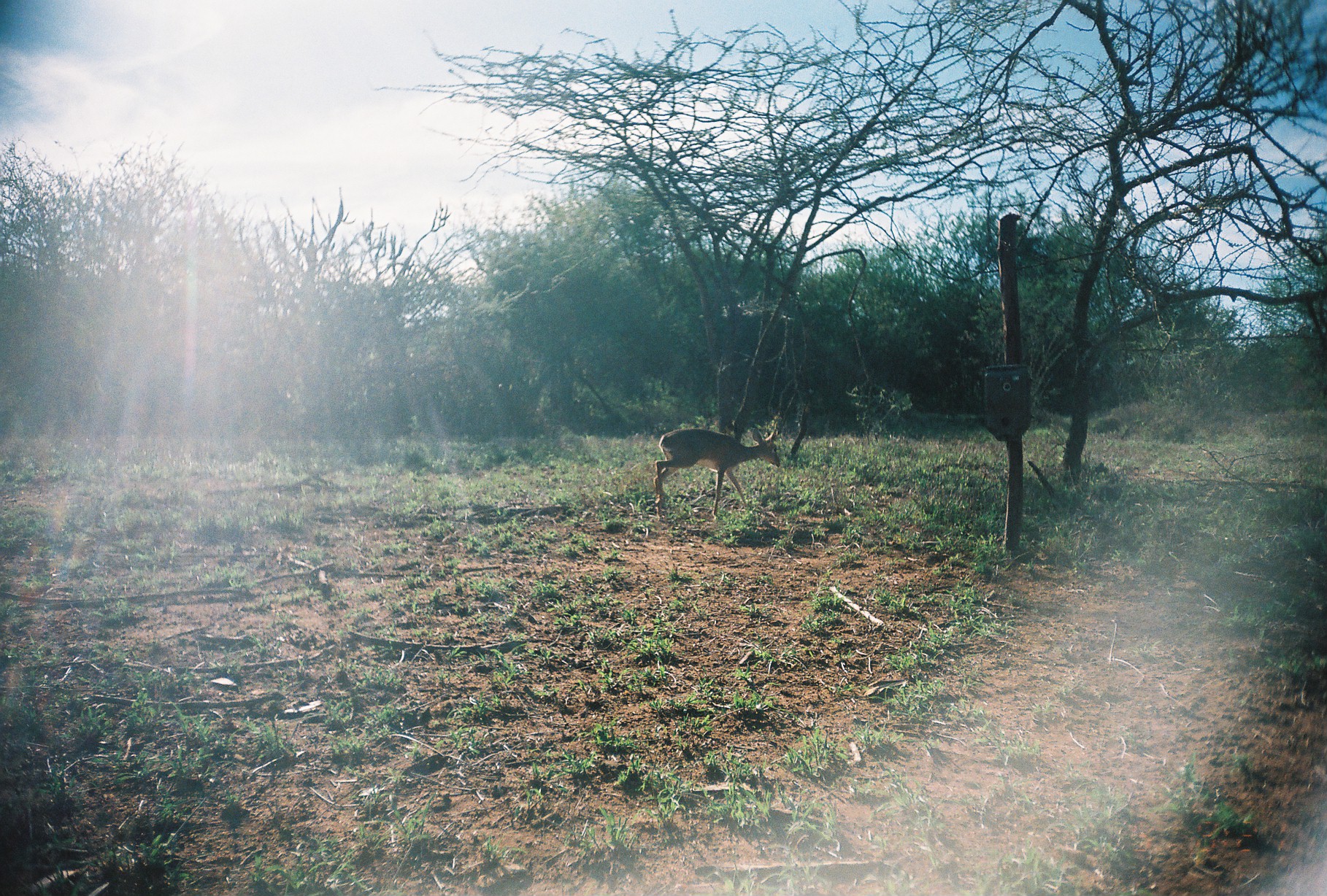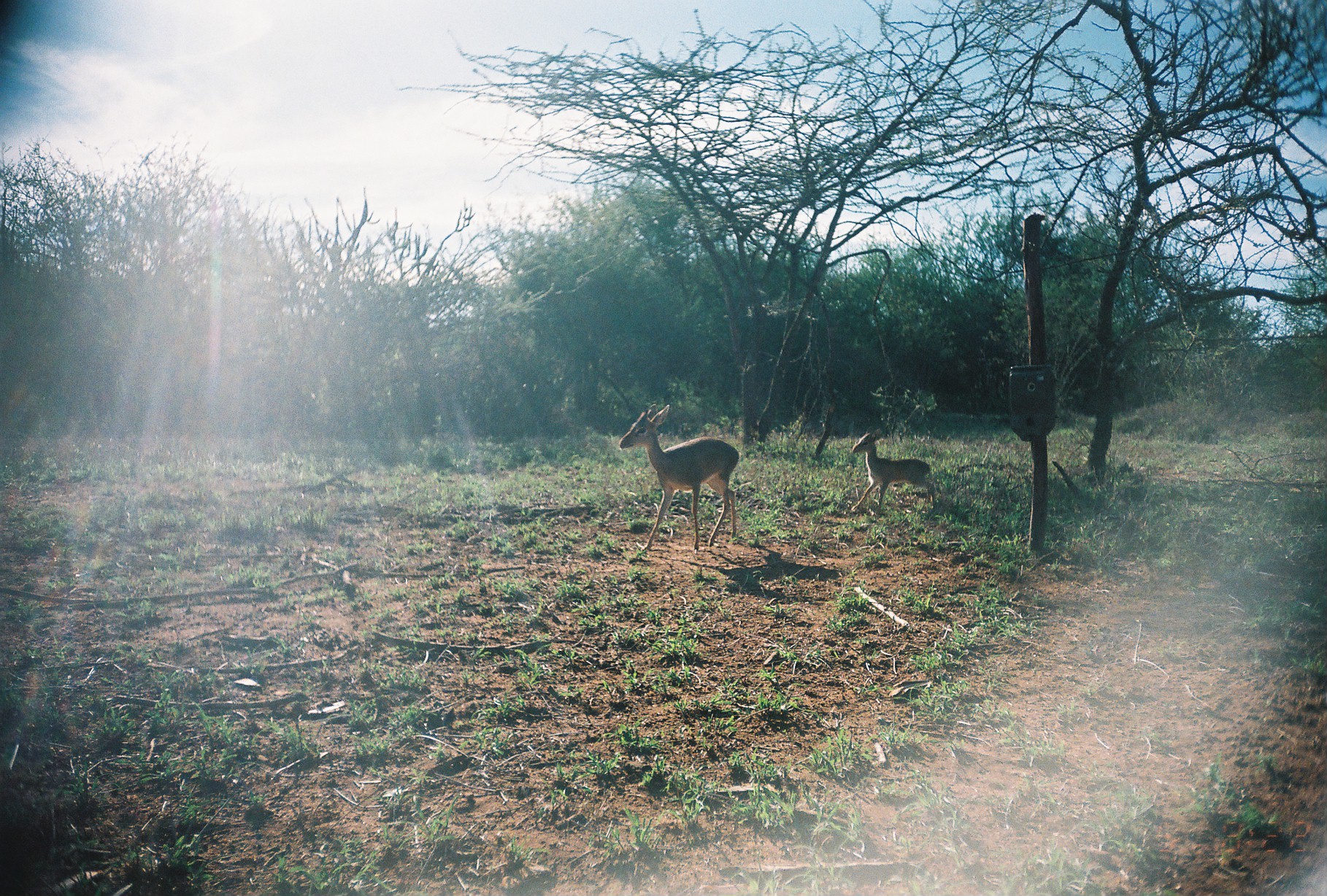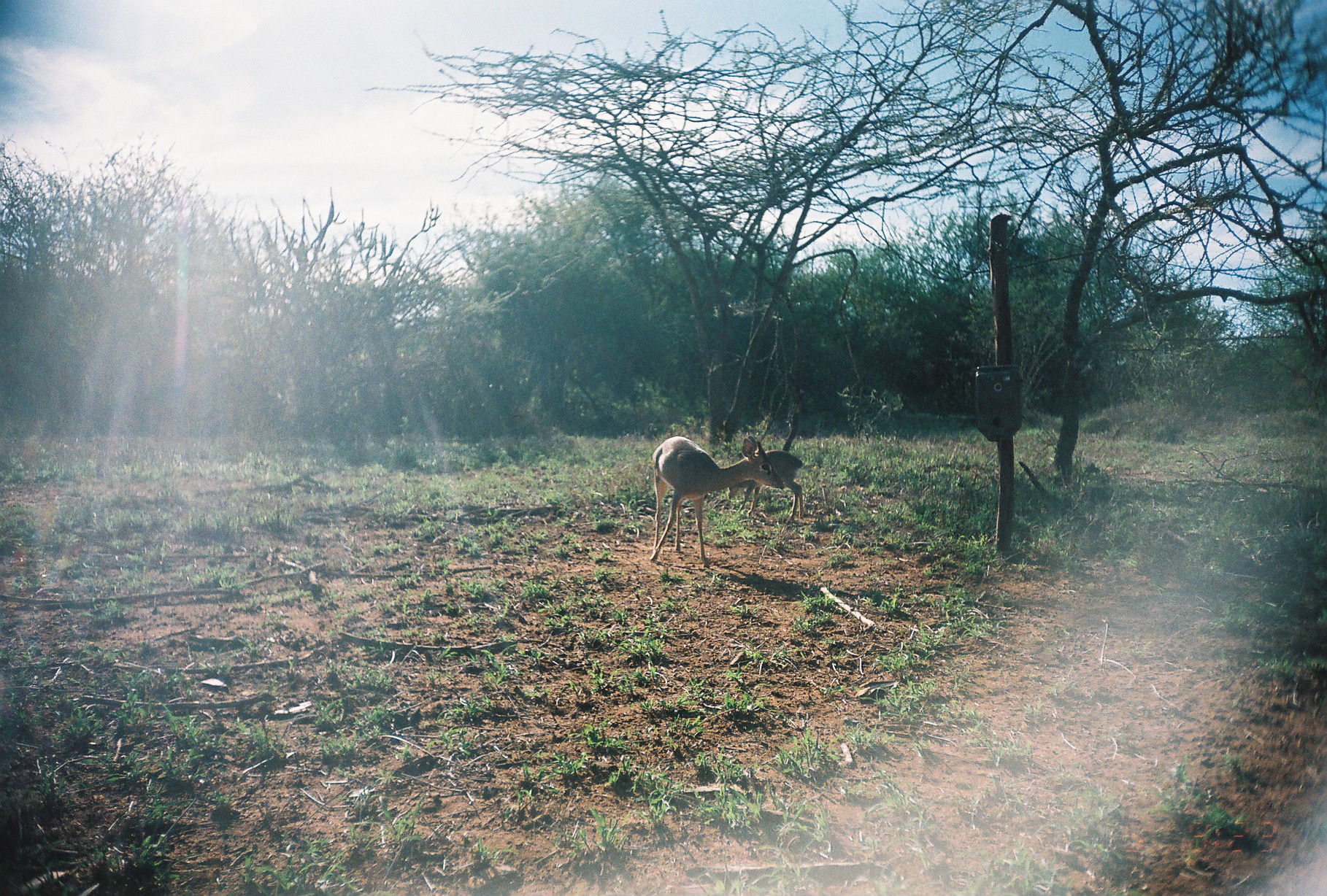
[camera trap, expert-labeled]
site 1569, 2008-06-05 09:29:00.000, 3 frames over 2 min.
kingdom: Animalia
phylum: Chordata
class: Mammalia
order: Artiodactyla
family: Bovidae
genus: Madoqua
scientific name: Madoqua guentheri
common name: günther's dik-dik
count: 1